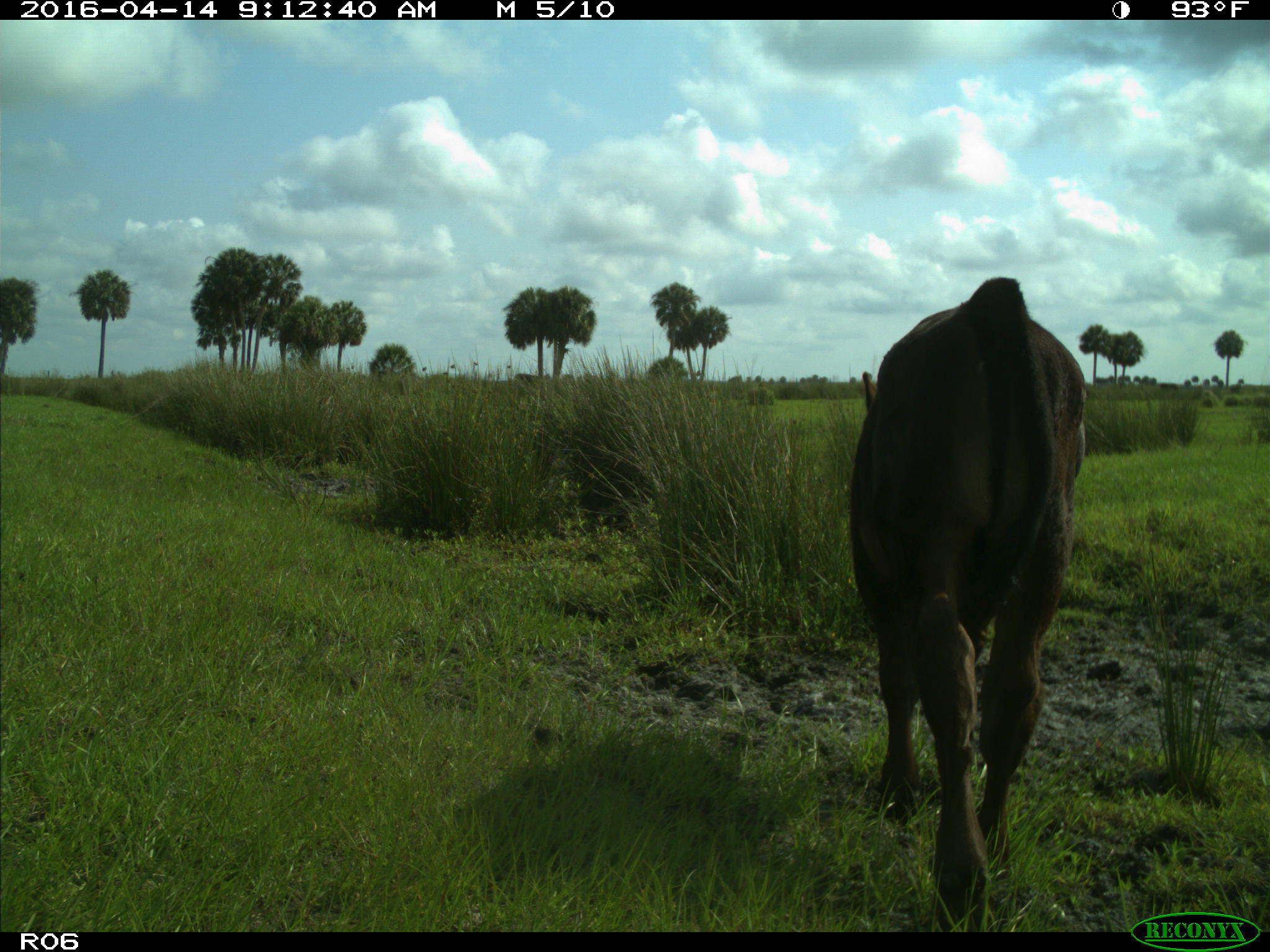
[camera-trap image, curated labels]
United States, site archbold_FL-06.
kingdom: Animalia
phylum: Chordata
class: Mammalia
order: Artiodactyla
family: Bovidae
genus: Bos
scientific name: Bos taurus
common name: domestic cow